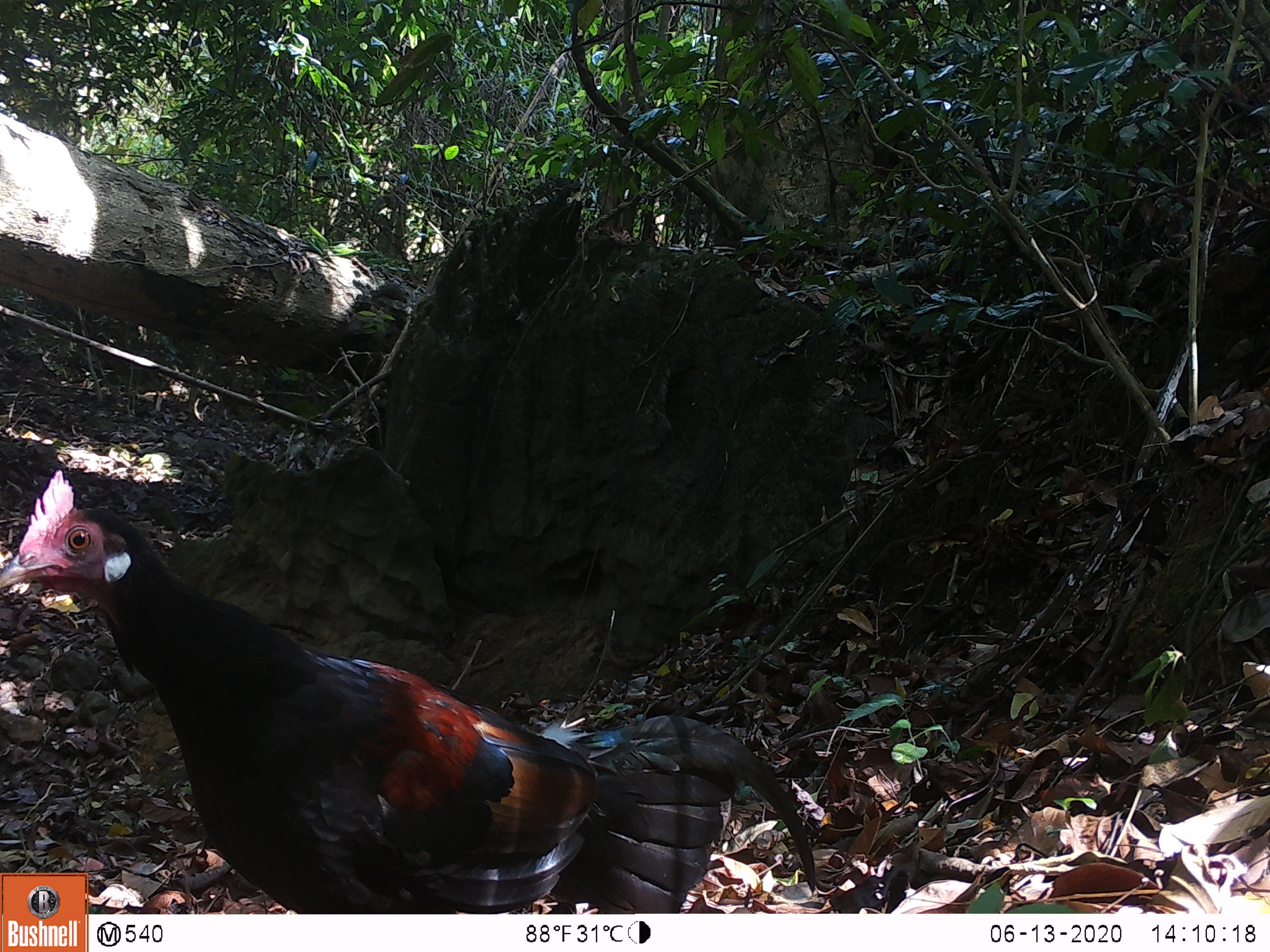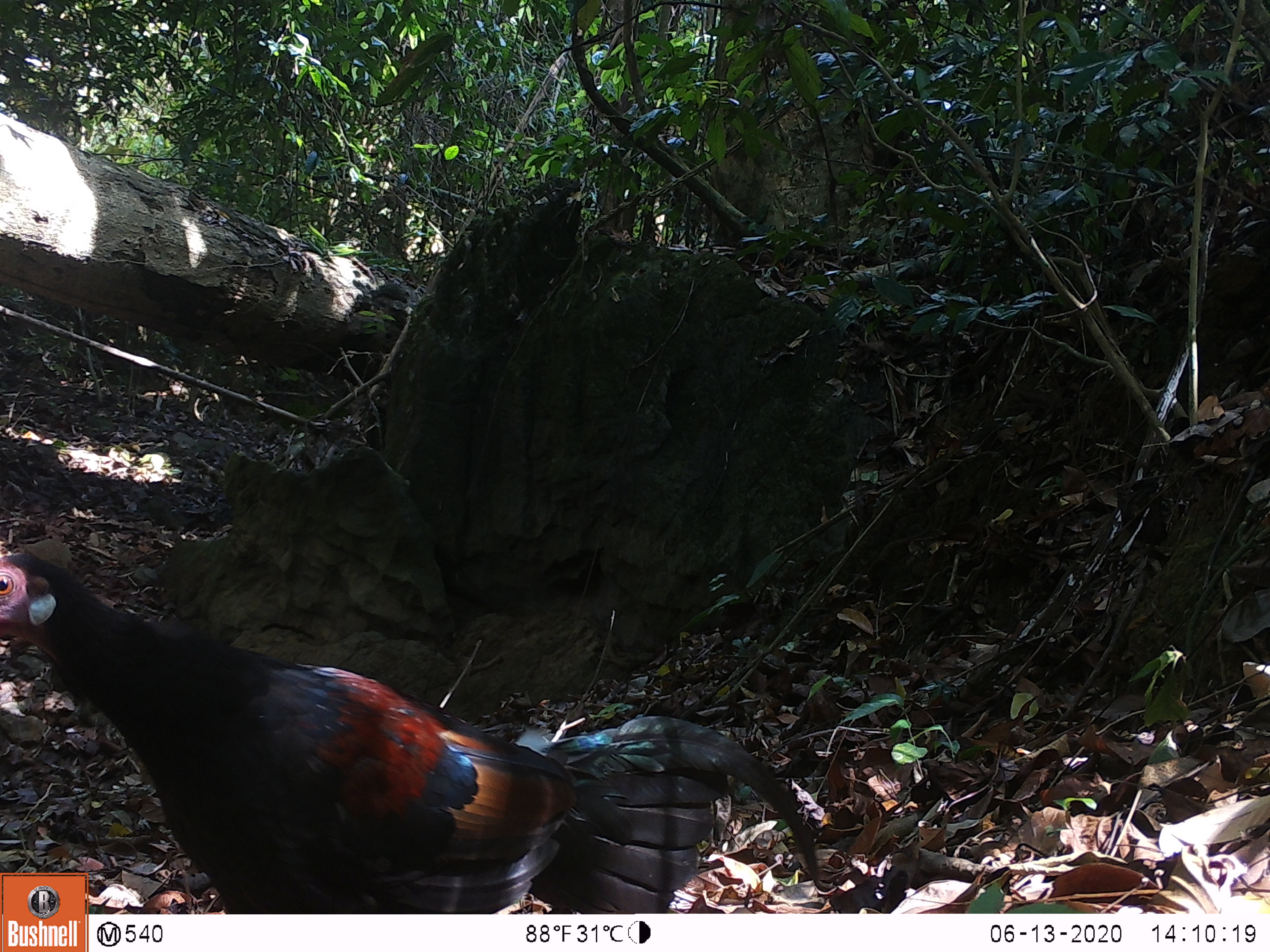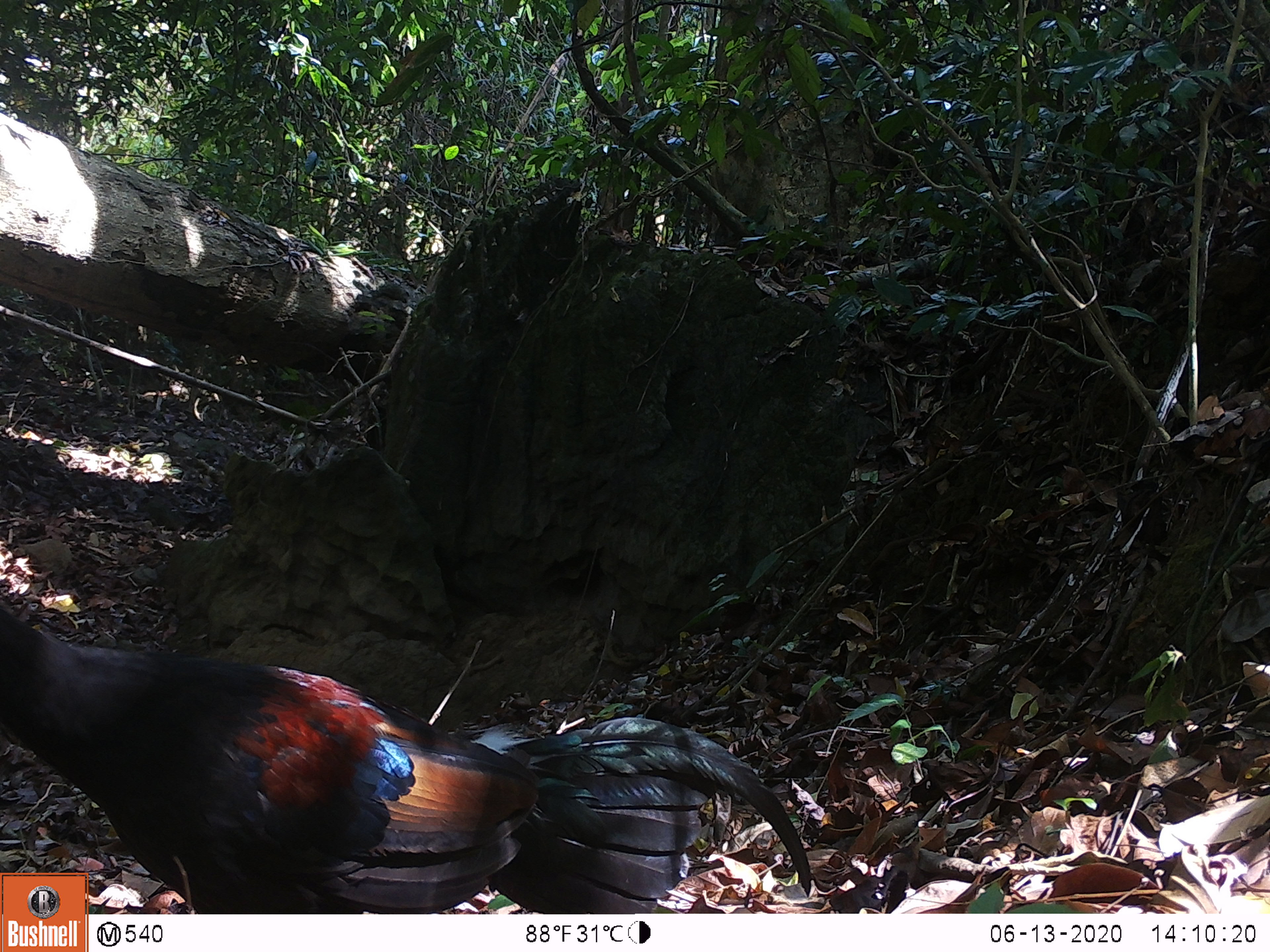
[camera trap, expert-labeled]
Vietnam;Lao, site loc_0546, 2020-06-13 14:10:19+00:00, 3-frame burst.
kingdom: Animalia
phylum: Chordata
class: Aves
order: Galliformes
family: Phasianidae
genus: Gallus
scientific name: Gallus gallus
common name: red junglefowl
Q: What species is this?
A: Red junglefowl (Gallus gallus).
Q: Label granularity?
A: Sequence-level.